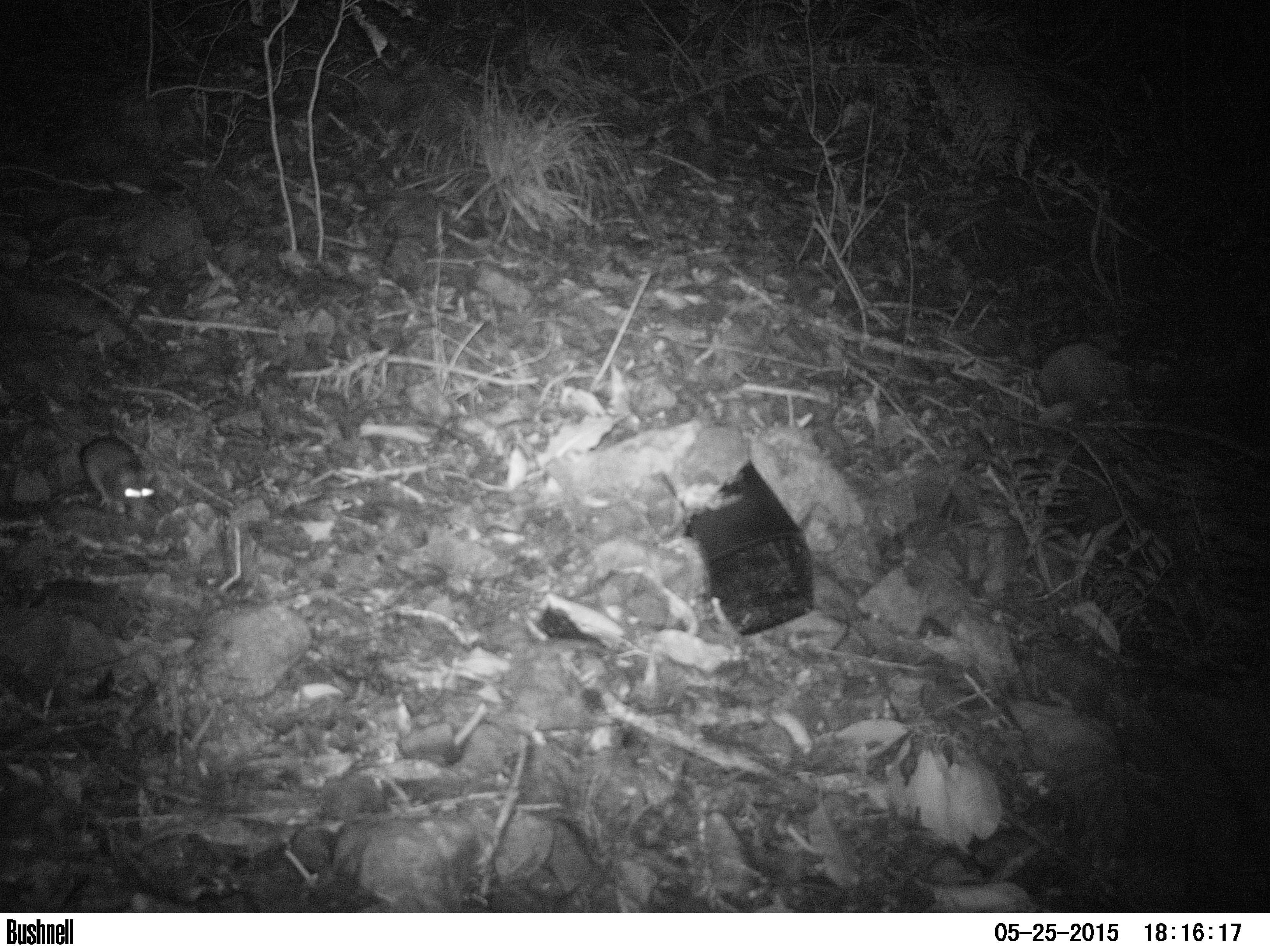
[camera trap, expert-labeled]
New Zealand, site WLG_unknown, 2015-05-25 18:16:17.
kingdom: Animalia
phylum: Chordata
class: Mammalia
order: Rodentia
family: Muridae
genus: Rattus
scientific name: Rattus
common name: rat